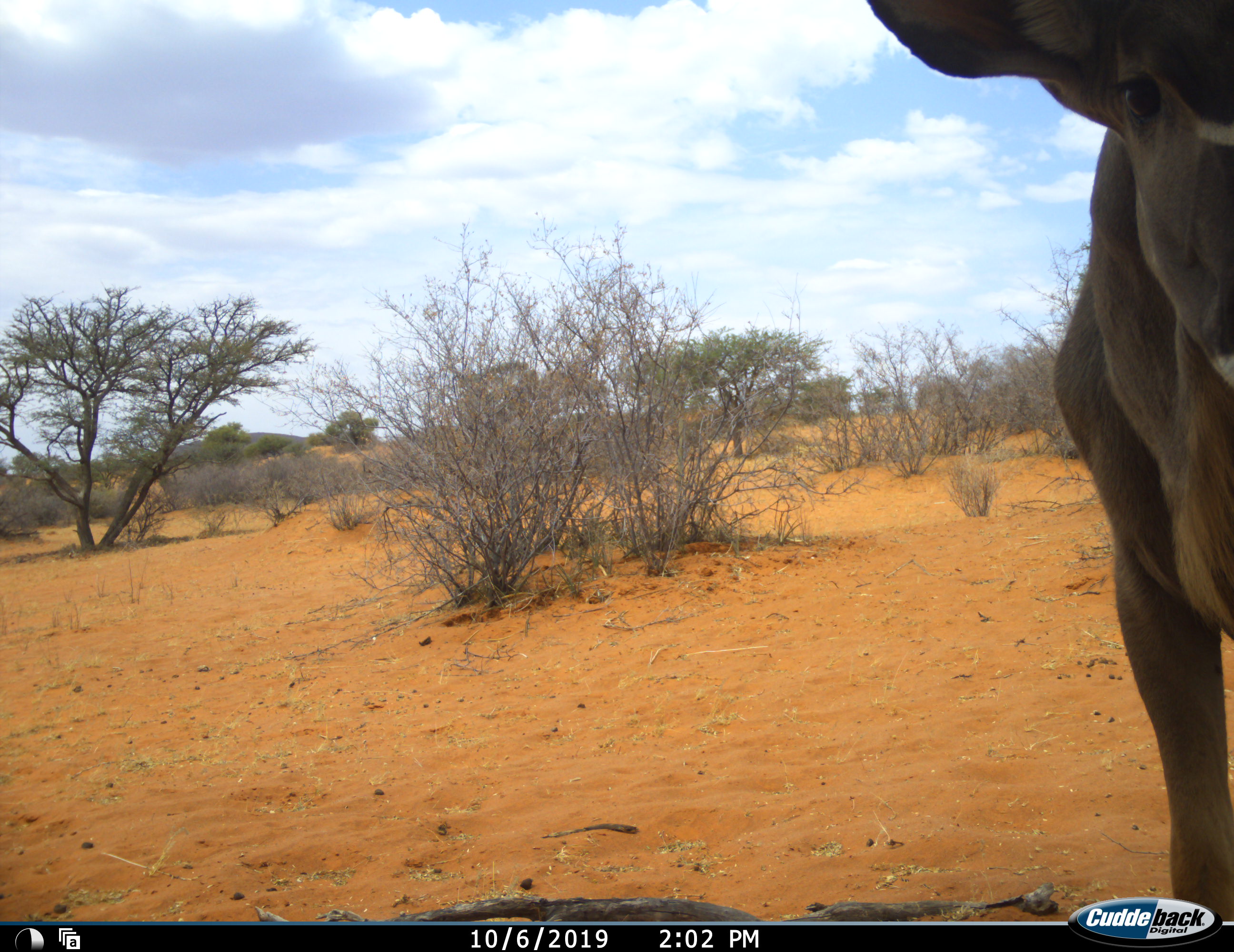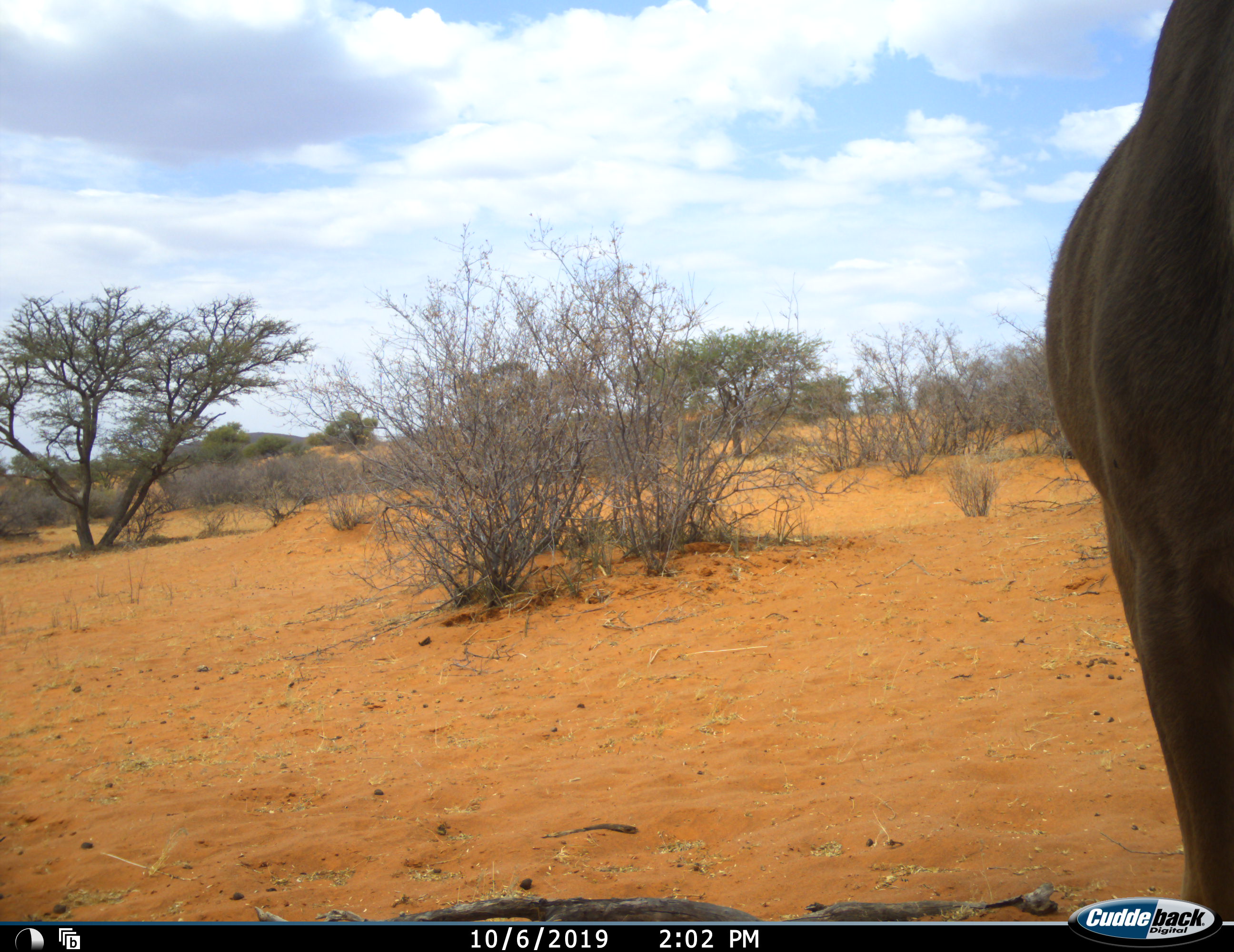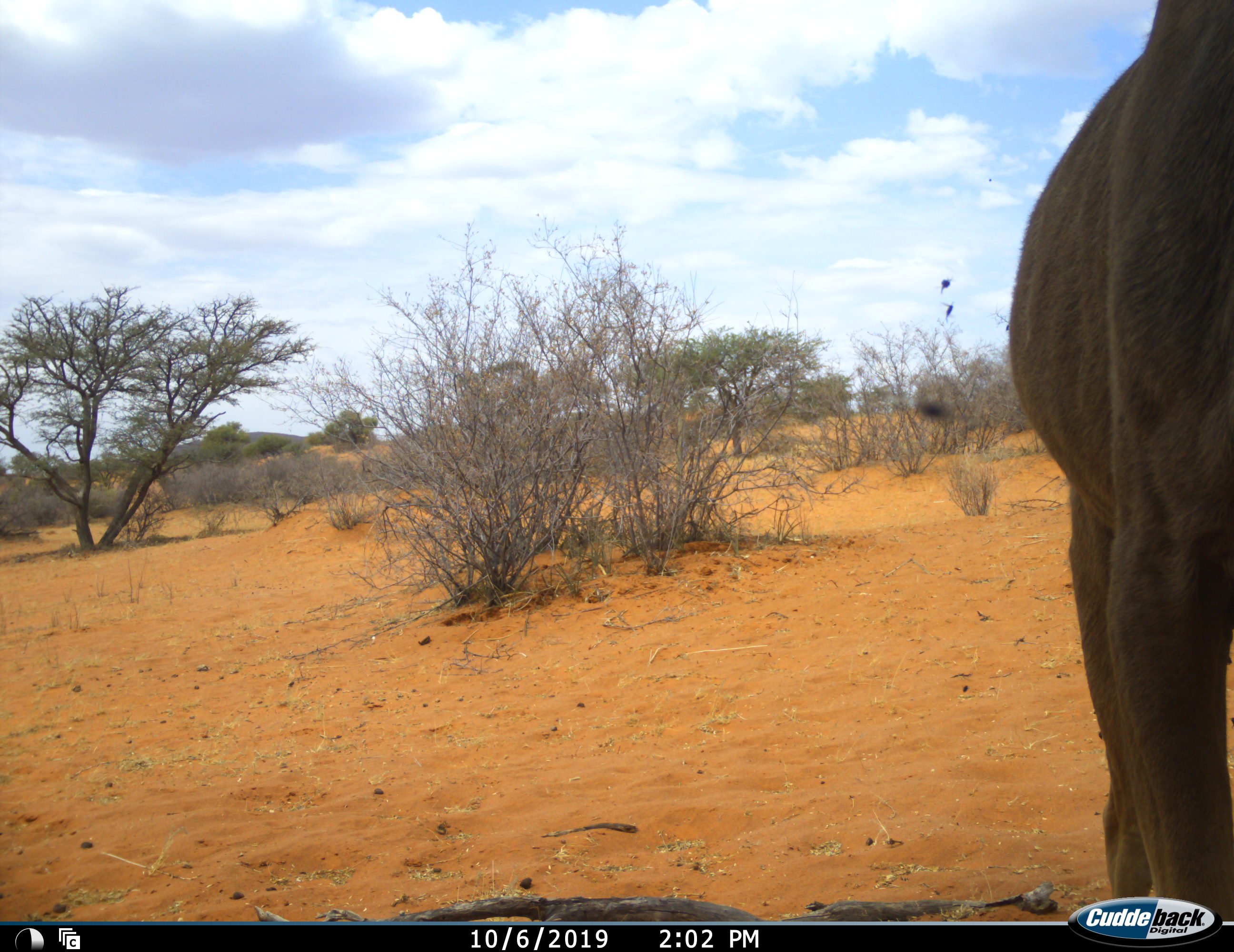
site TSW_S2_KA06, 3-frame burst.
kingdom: Animalia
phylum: Chordata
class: Mammalia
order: Artiodactyla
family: Bovidae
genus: Tragelaphus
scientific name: Tragelaphus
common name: kudu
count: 1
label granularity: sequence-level